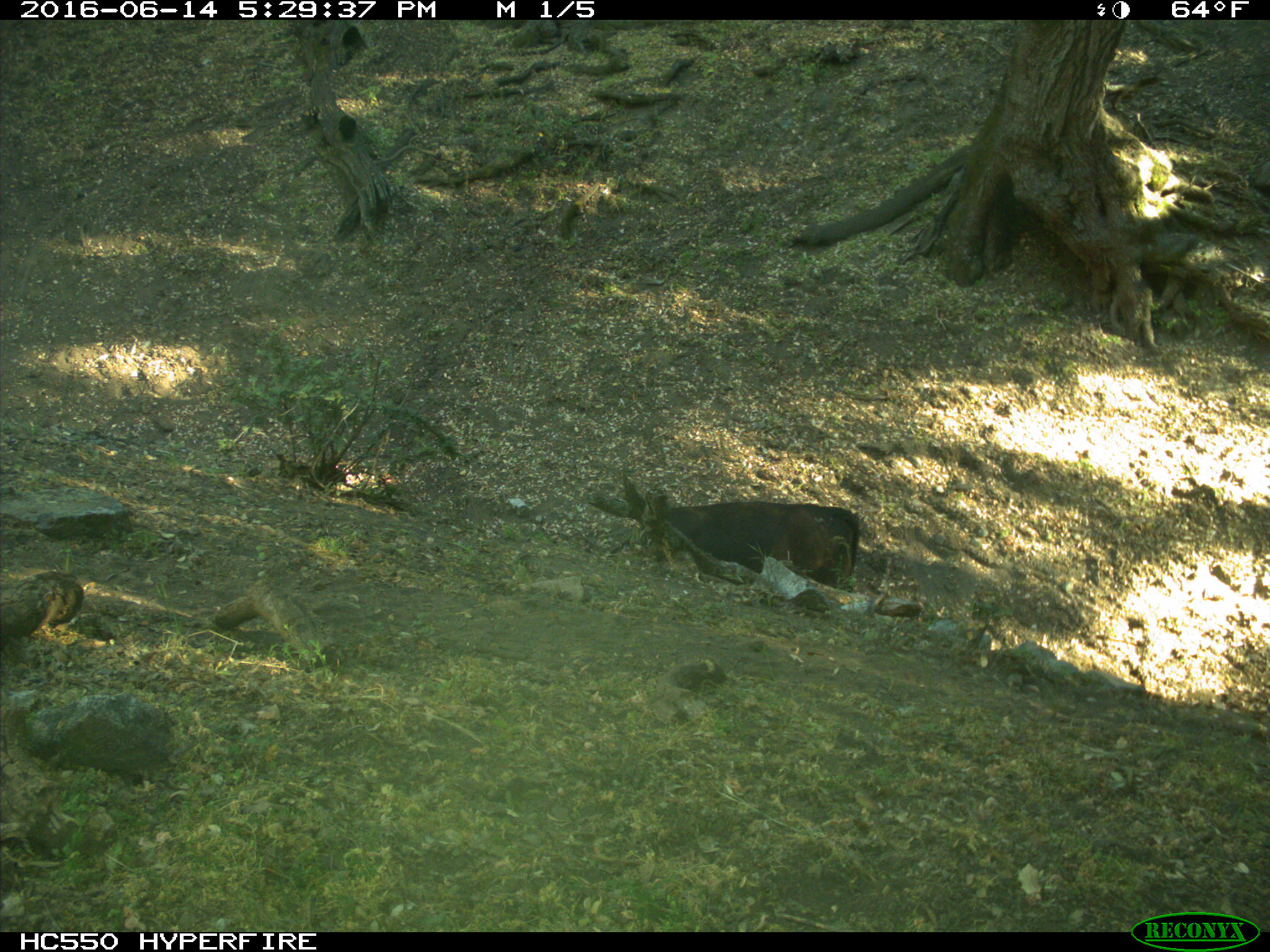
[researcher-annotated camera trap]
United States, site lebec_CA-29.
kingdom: Animalia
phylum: Chordata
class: Mammalia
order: Artiodactyla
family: Bovidae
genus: Bos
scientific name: Bos taurus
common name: domestic cow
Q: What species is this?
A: Bos taurus (domestic cow).